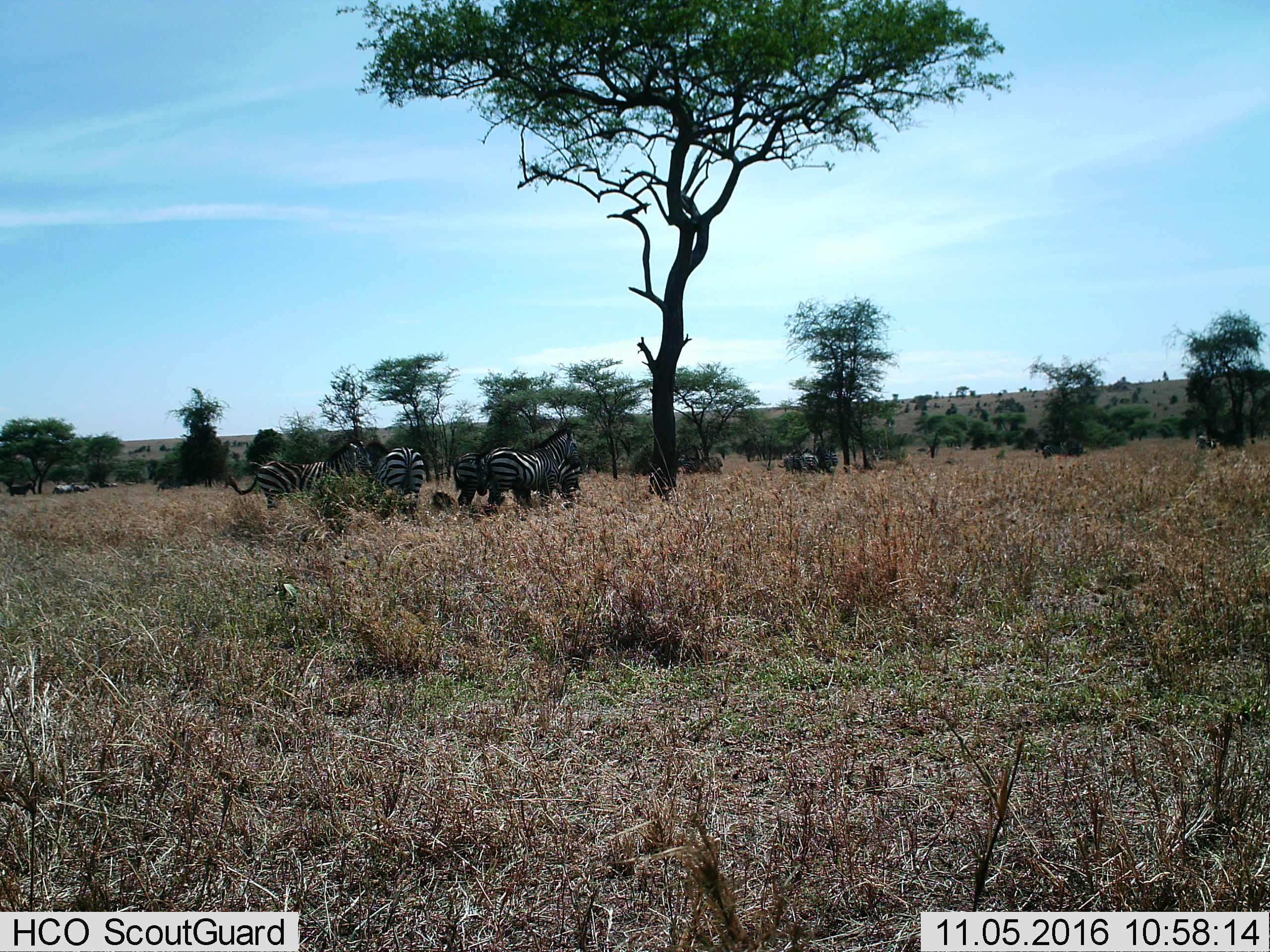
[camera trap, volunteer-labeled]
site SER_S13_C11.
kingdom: Animalia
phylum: Chordata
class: Mammalia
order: Perissodactyla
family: Equidae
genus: Equus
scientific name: Equus quagga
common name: plains zebra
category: zebraplains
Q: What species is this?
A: Zebraplains (plains zebra) (Equus quagga).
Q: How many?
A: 6.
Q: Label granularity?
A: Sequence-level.